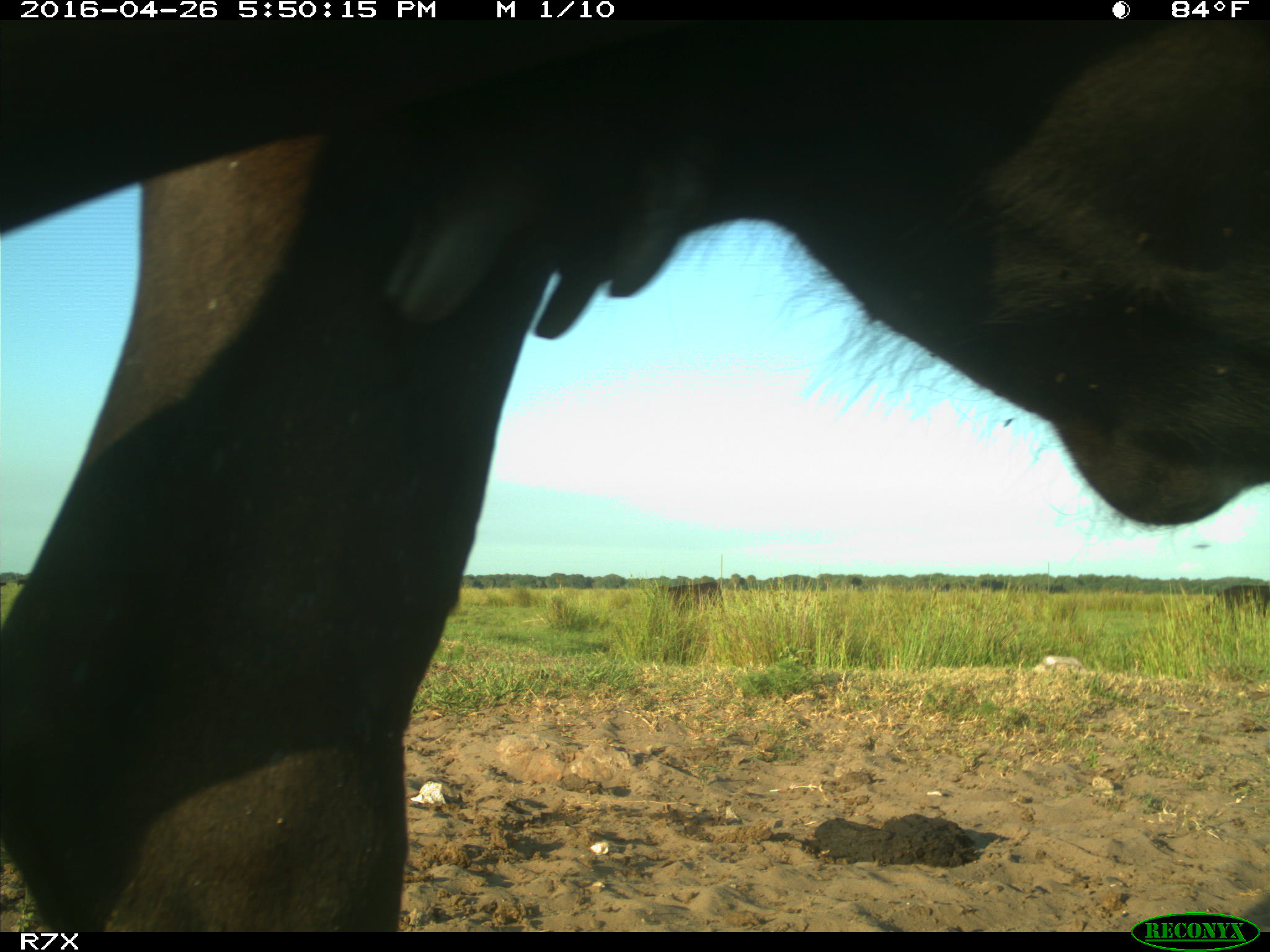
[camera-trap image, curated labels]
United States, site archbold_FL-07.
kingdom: Animalia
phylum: Chordata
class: Mammalia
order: Artiodactyla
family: Bovidae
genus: Bos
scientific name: Bos taurus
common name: domestic cow